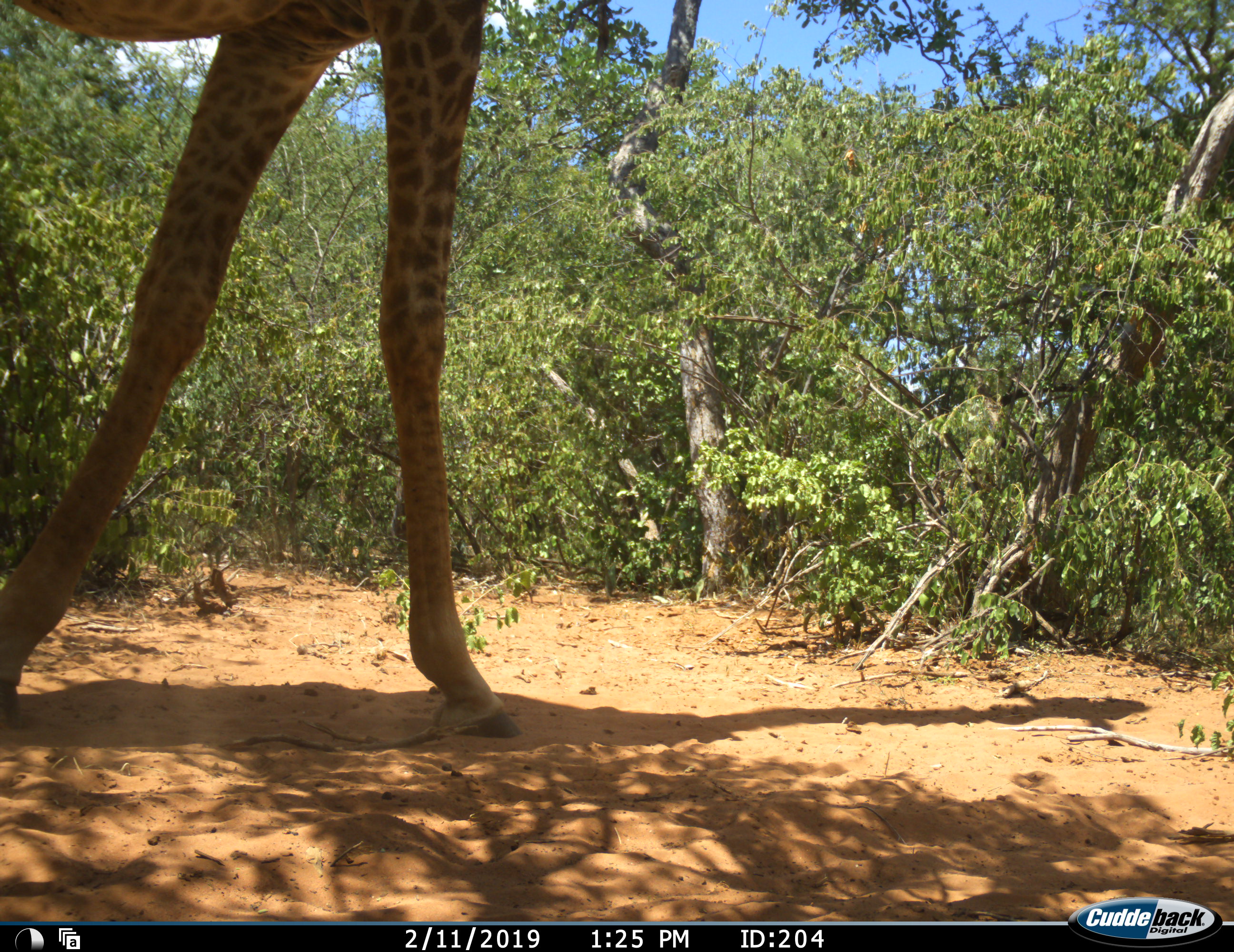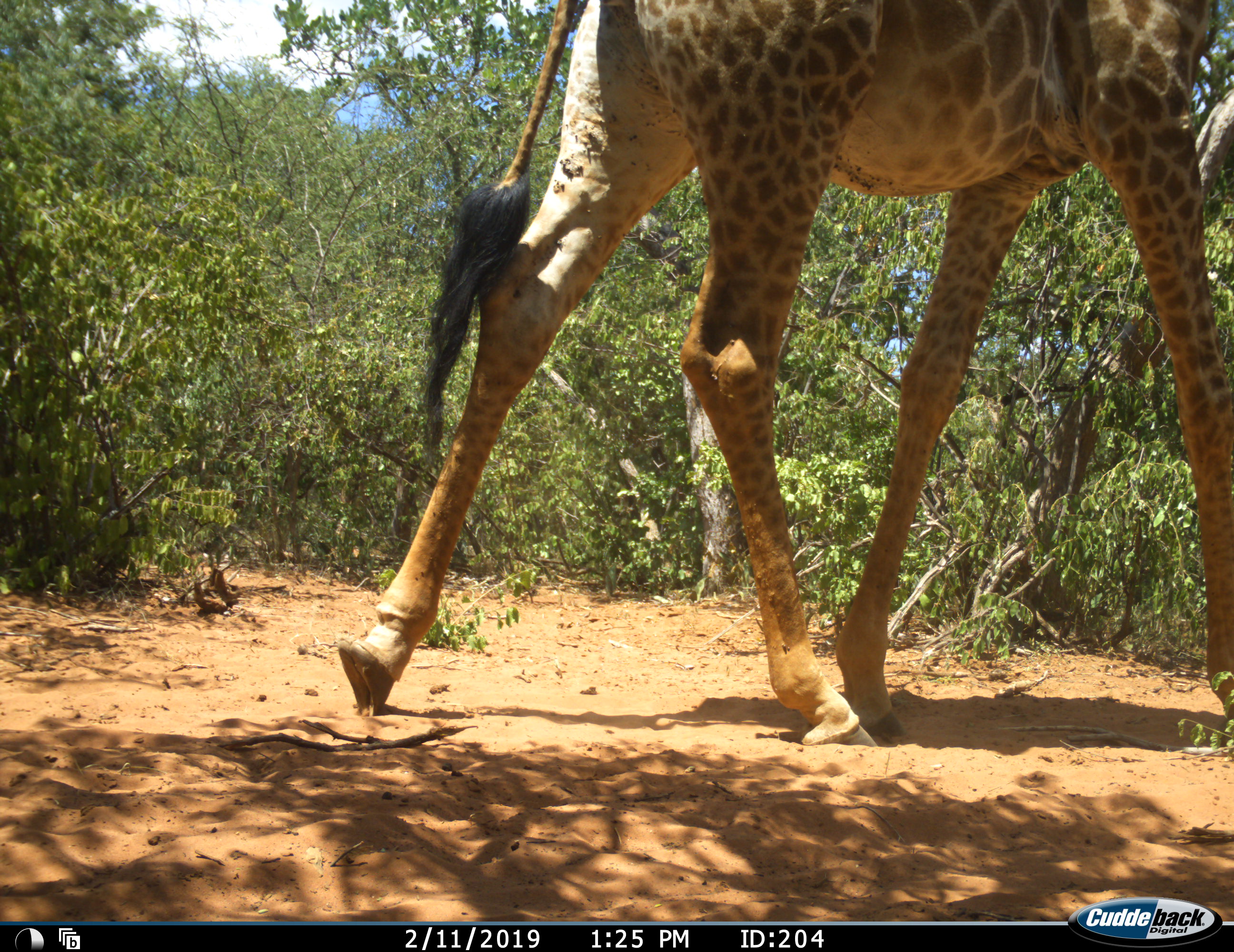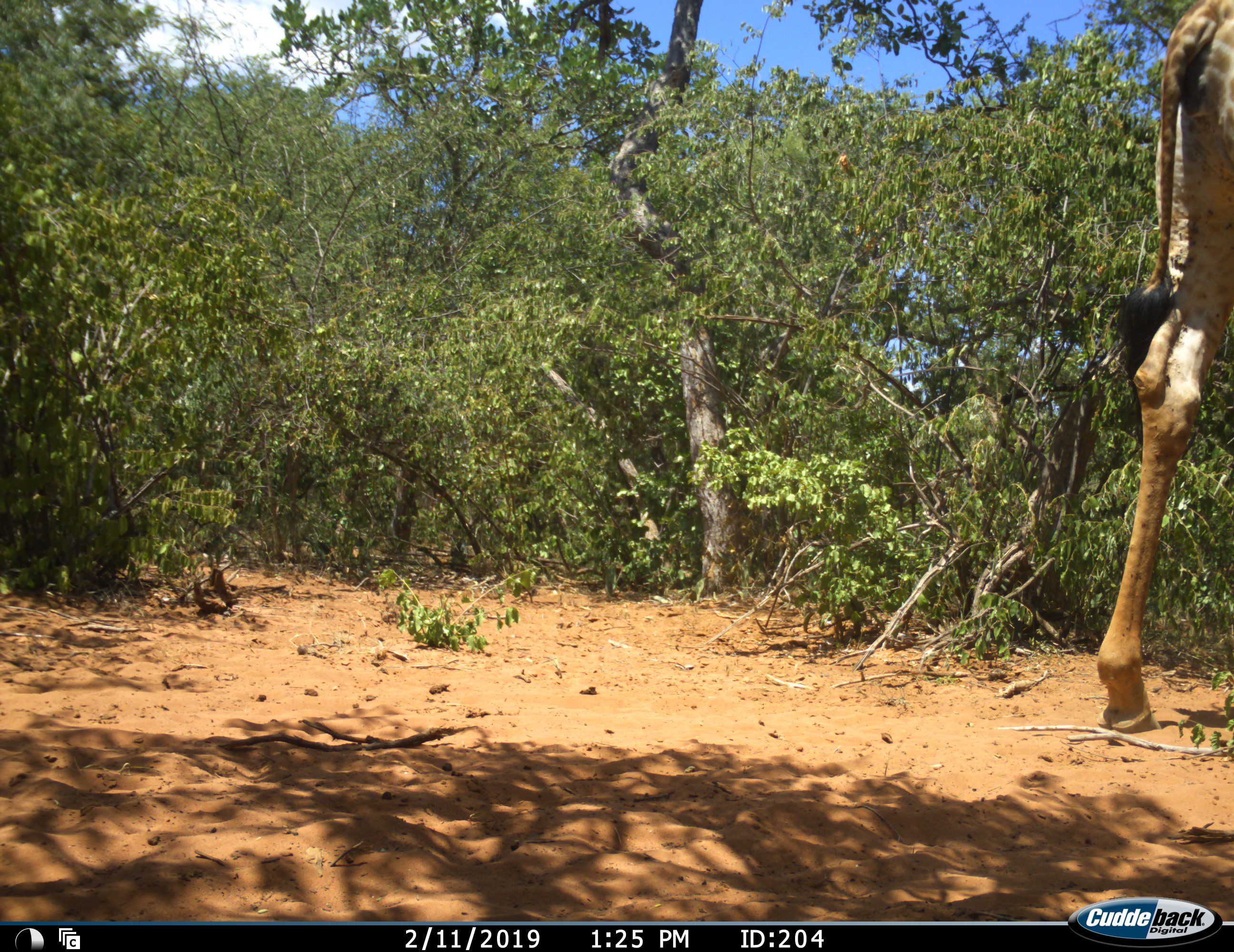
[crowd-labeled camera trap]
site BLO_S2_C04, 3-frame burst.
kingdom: Animalia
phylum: Chordata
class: Mammalia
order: Artiodactyla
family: Giraffidae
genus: Giraffa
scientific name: Giraffa camelopardalis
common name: giraffe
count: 1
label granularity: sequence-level